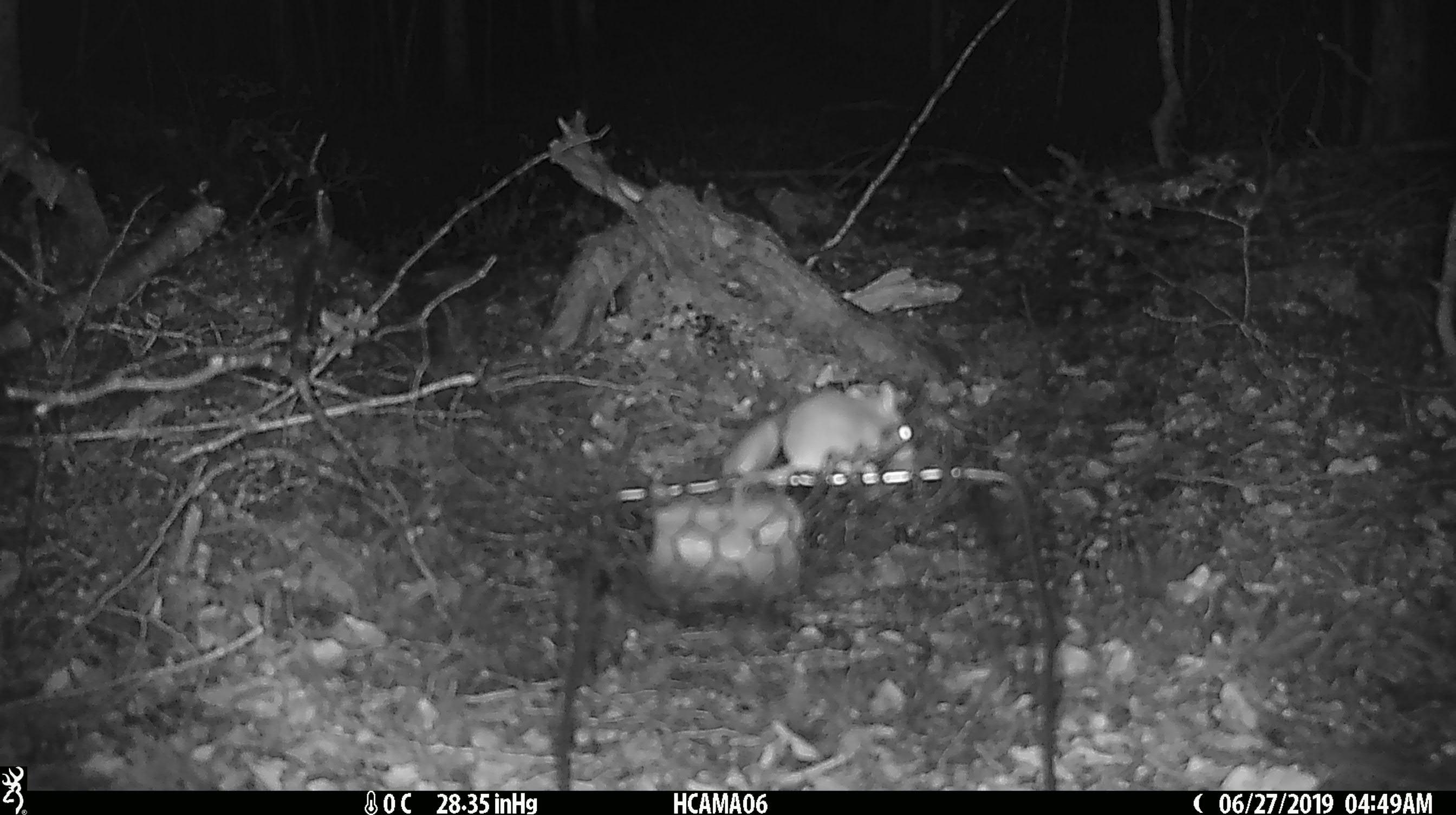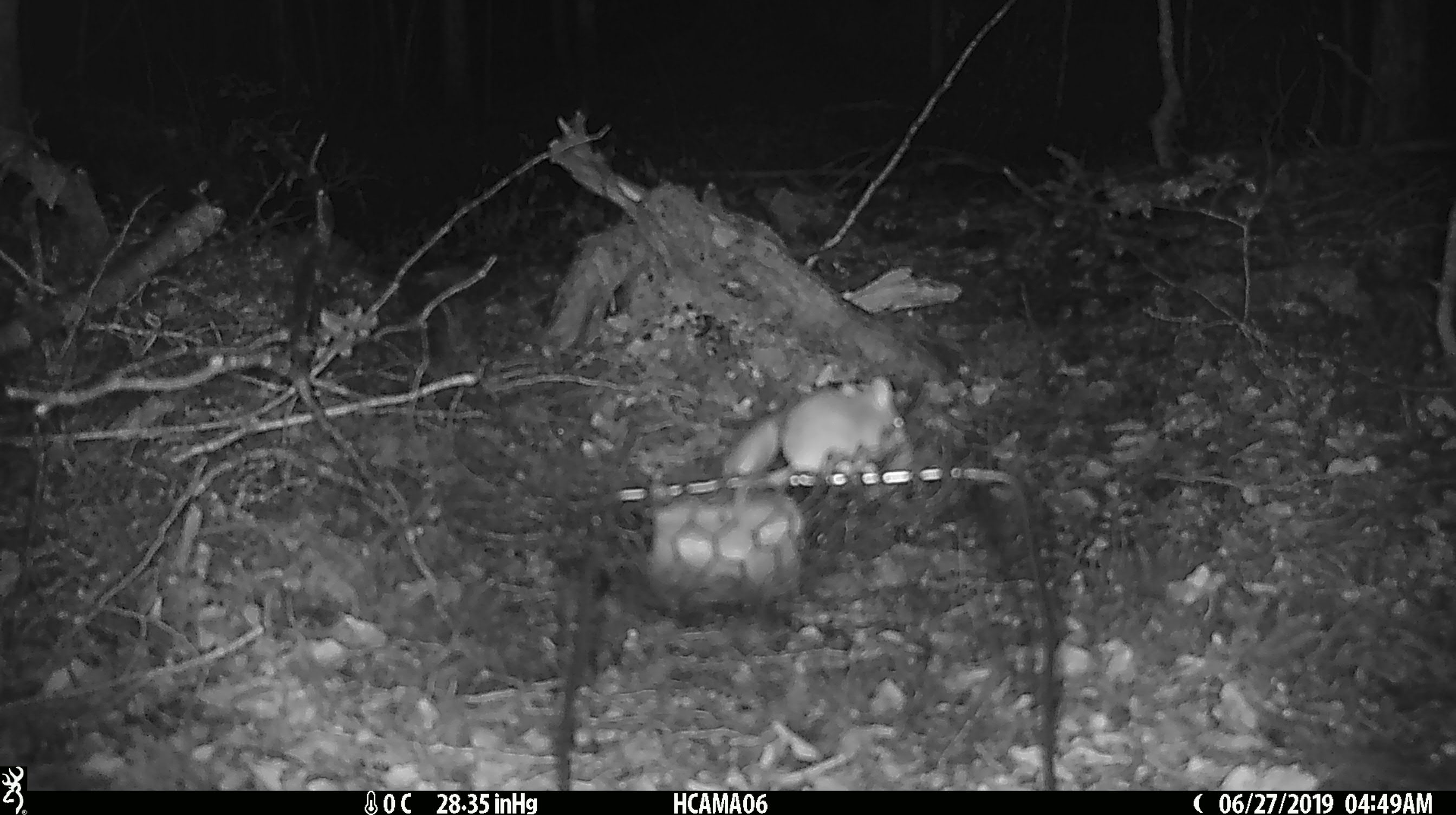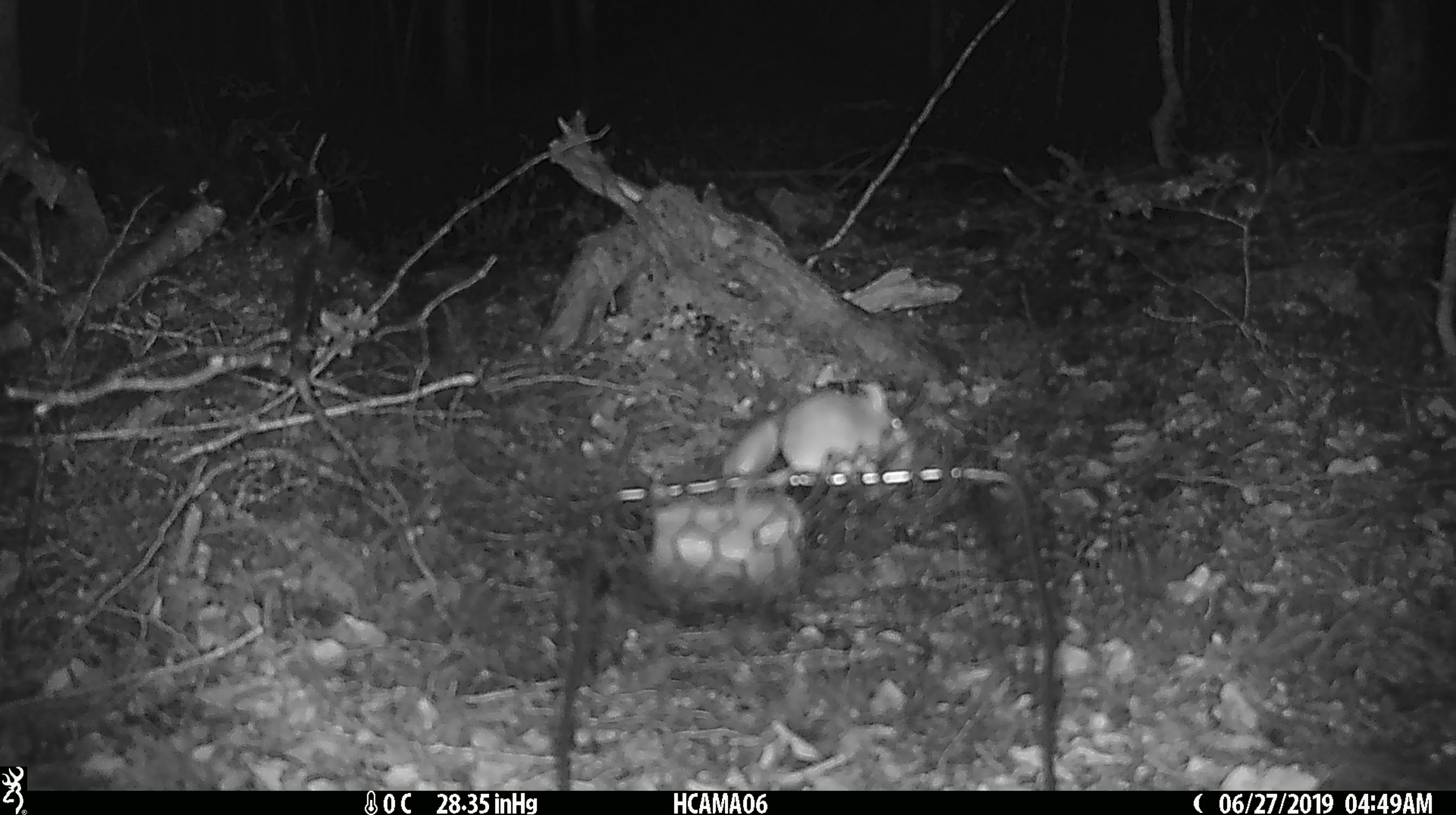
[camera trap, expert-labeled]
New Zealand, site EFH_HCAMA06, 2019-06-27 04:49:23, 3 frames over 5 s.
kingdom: Animalia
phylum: Chordata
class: Mammalia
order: Rodentia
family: Muridae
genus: Mus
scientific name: Mus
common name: mouse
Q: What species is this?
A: Mouse (Mus).